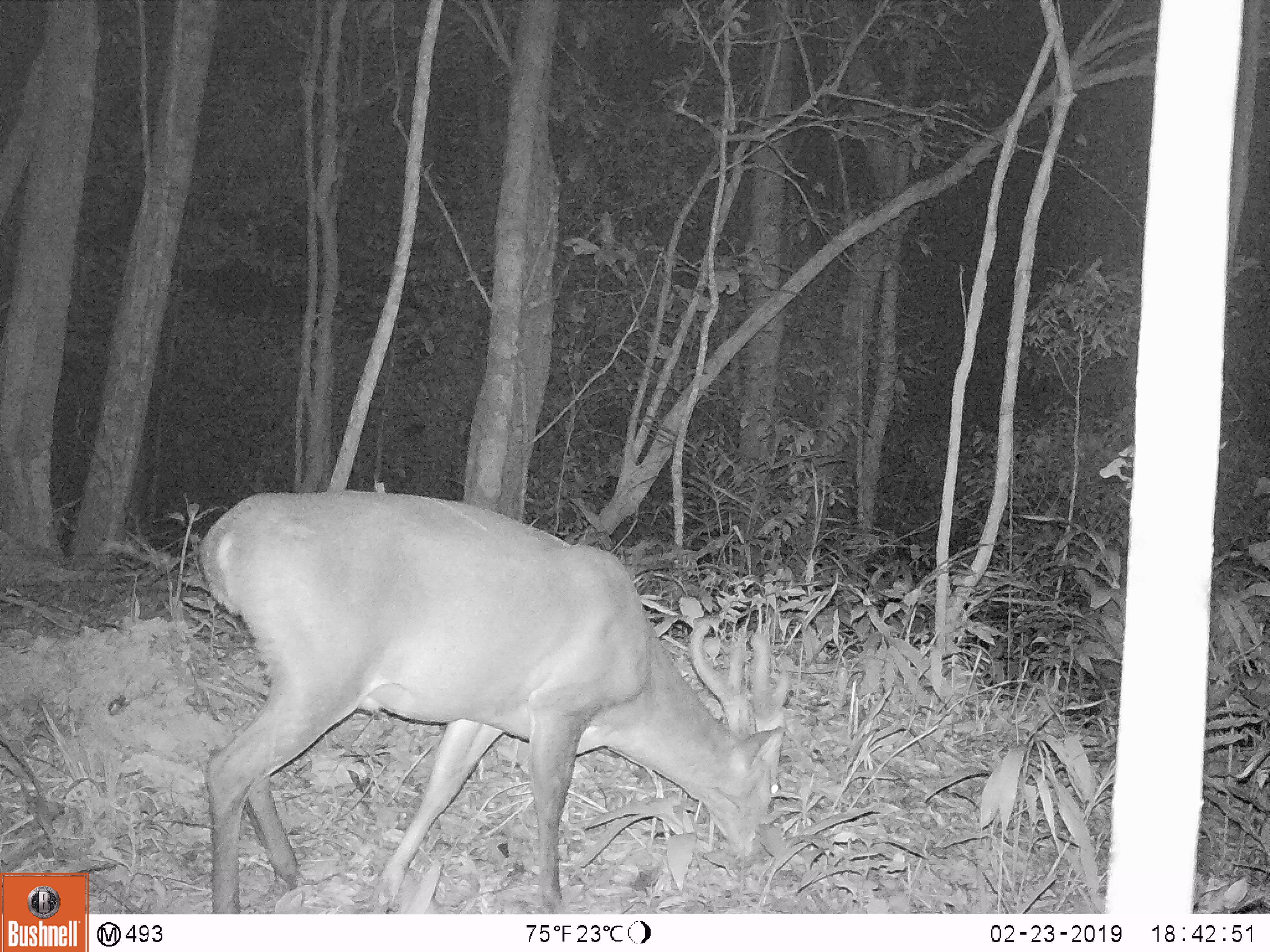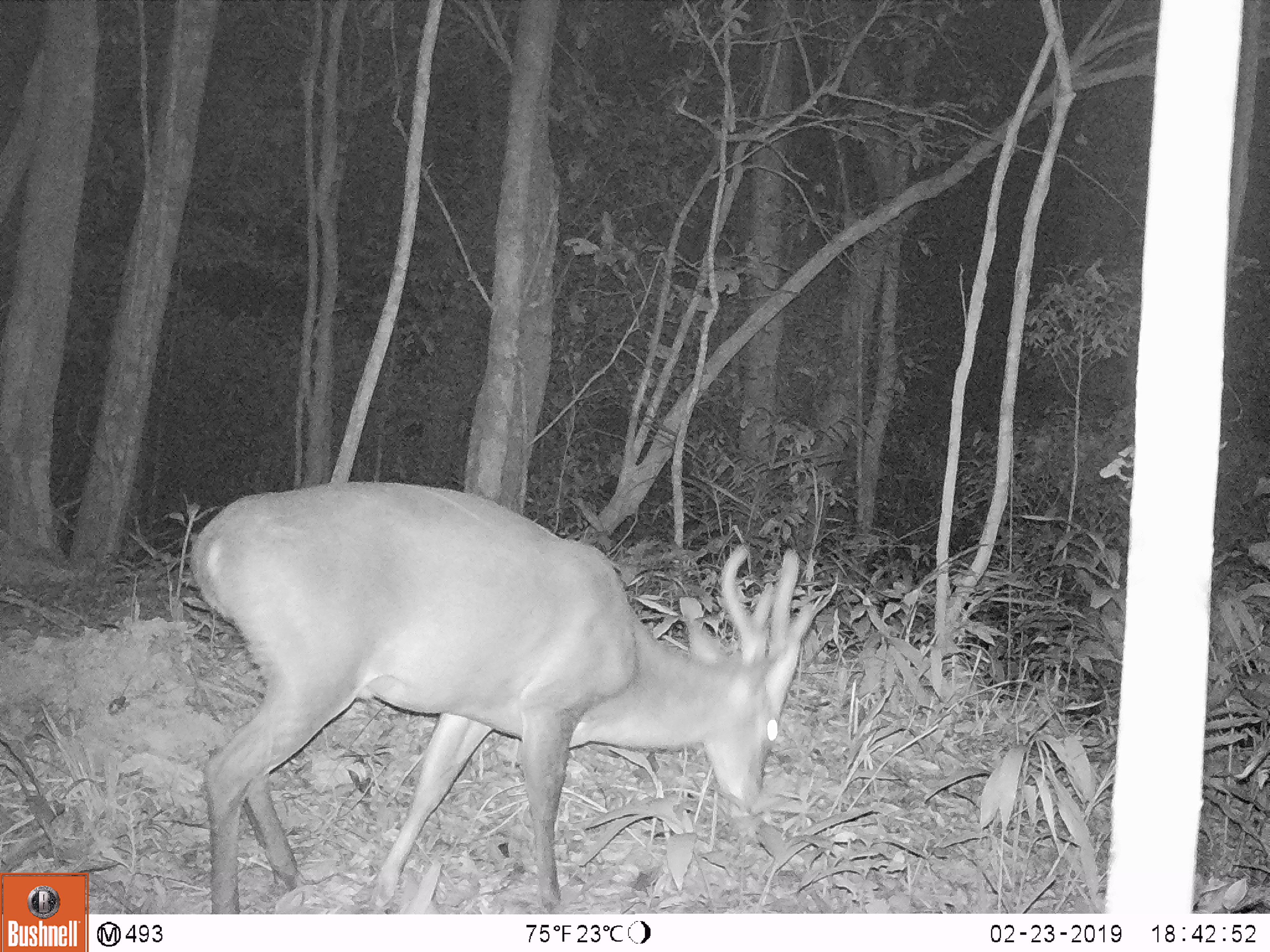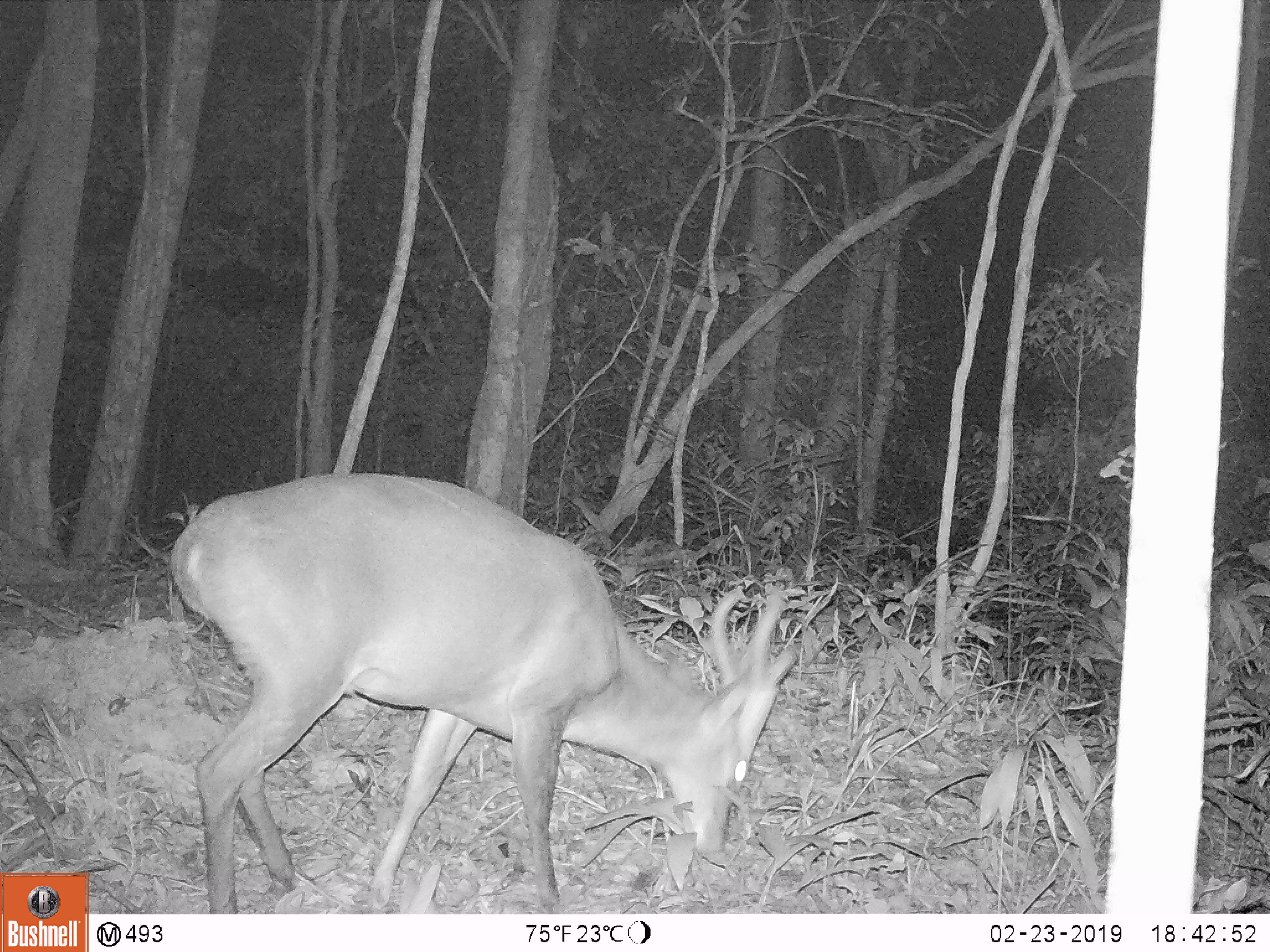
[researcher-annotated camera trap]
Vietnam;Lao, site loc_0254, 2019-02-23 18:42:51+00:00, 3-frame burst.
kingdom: Animalia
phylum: Chordata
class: Mammalia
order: Artiodactyla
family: Cervidae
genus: Muntiacus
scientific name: Muntiacus vuquangensis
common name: large-antlered muntjac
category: large antlered muntjac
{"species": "large antlered muntjac (large-antlered muntjac) (Muntiacus vuquangensis)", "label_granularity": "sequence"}